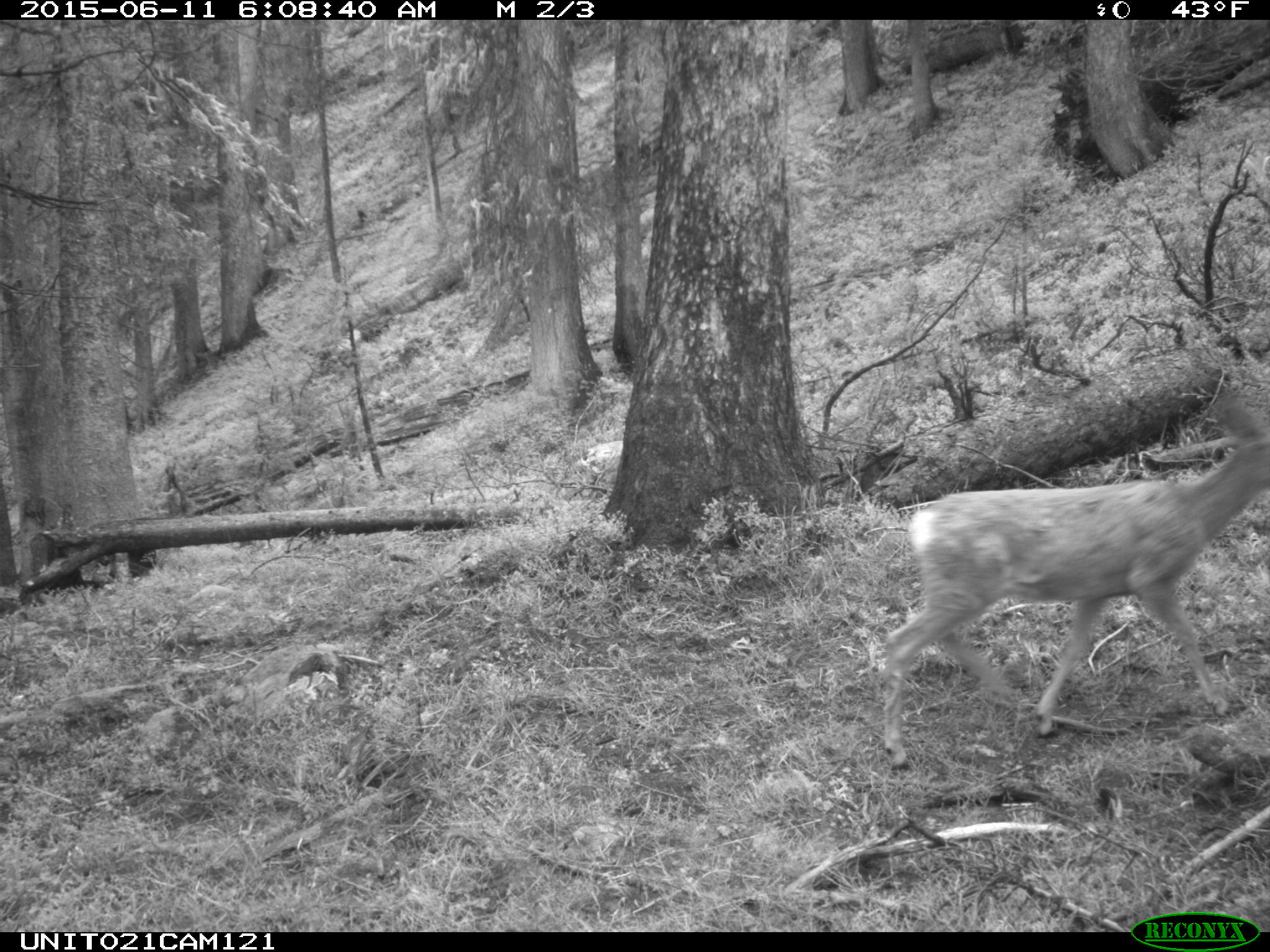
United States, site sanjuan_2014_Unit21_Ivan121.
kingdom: Animalia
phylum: Chordata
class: Mammalia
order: Artiodactyla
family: Cervidae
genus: Odocoileus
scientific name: Odocoileus hemionus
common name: mule deer